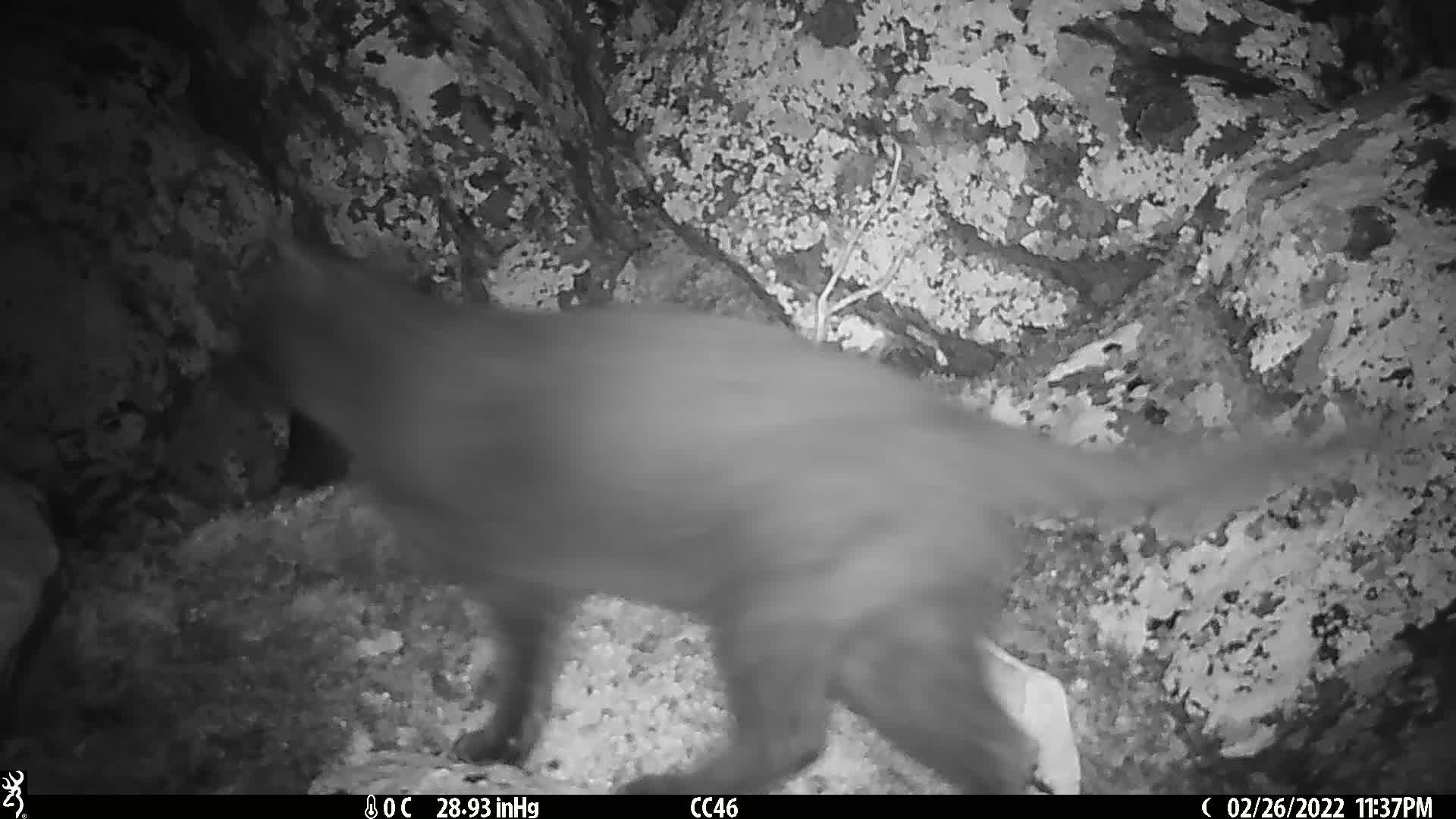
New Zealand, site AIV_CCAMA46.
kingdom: Animalia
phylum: Chordata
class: Mammalia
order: Carnivora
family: Felidae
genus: Felis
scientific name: Felis catus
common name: domestic cat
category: cat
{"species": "cat (domestic cat) (Felis catus)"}